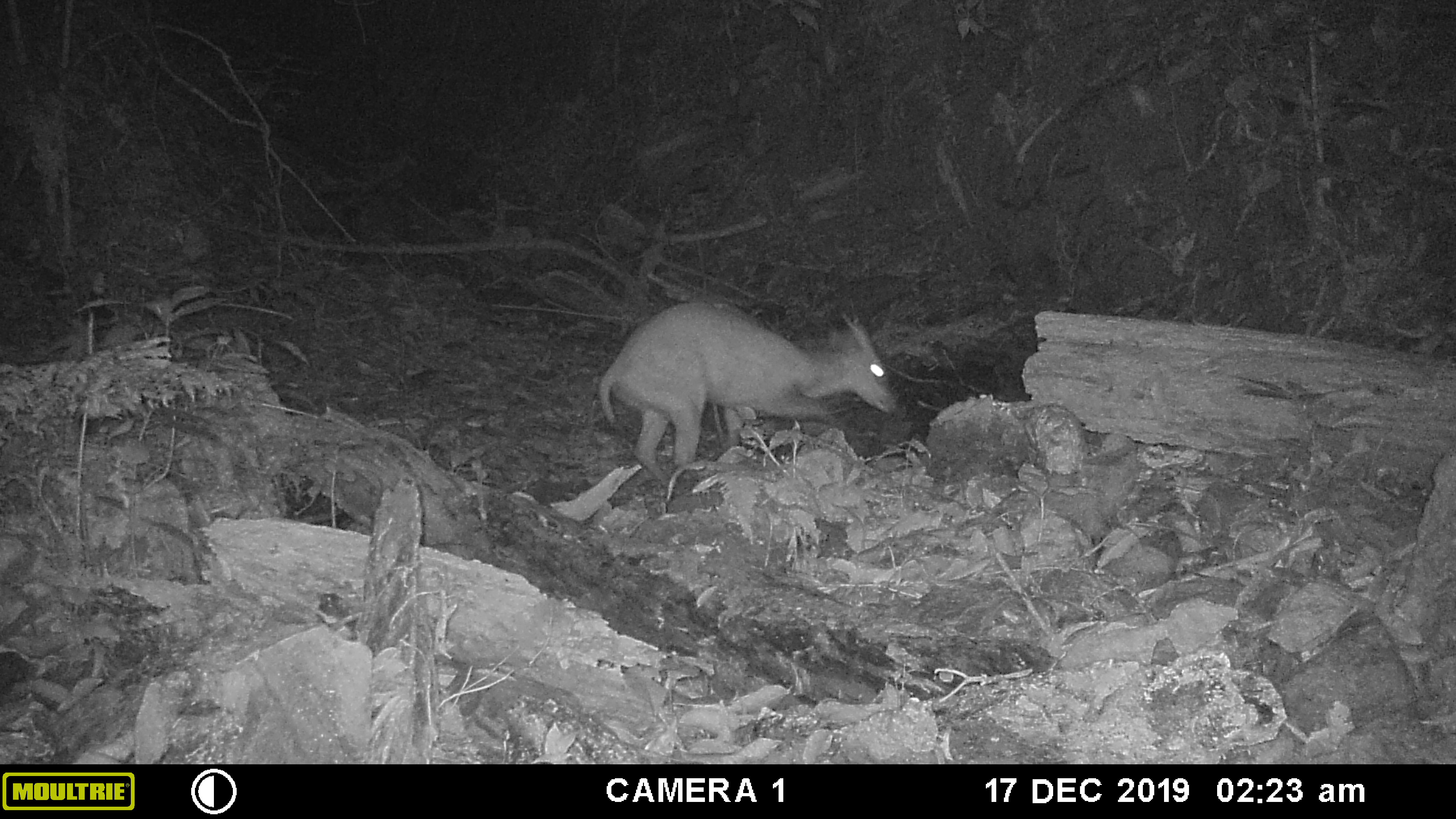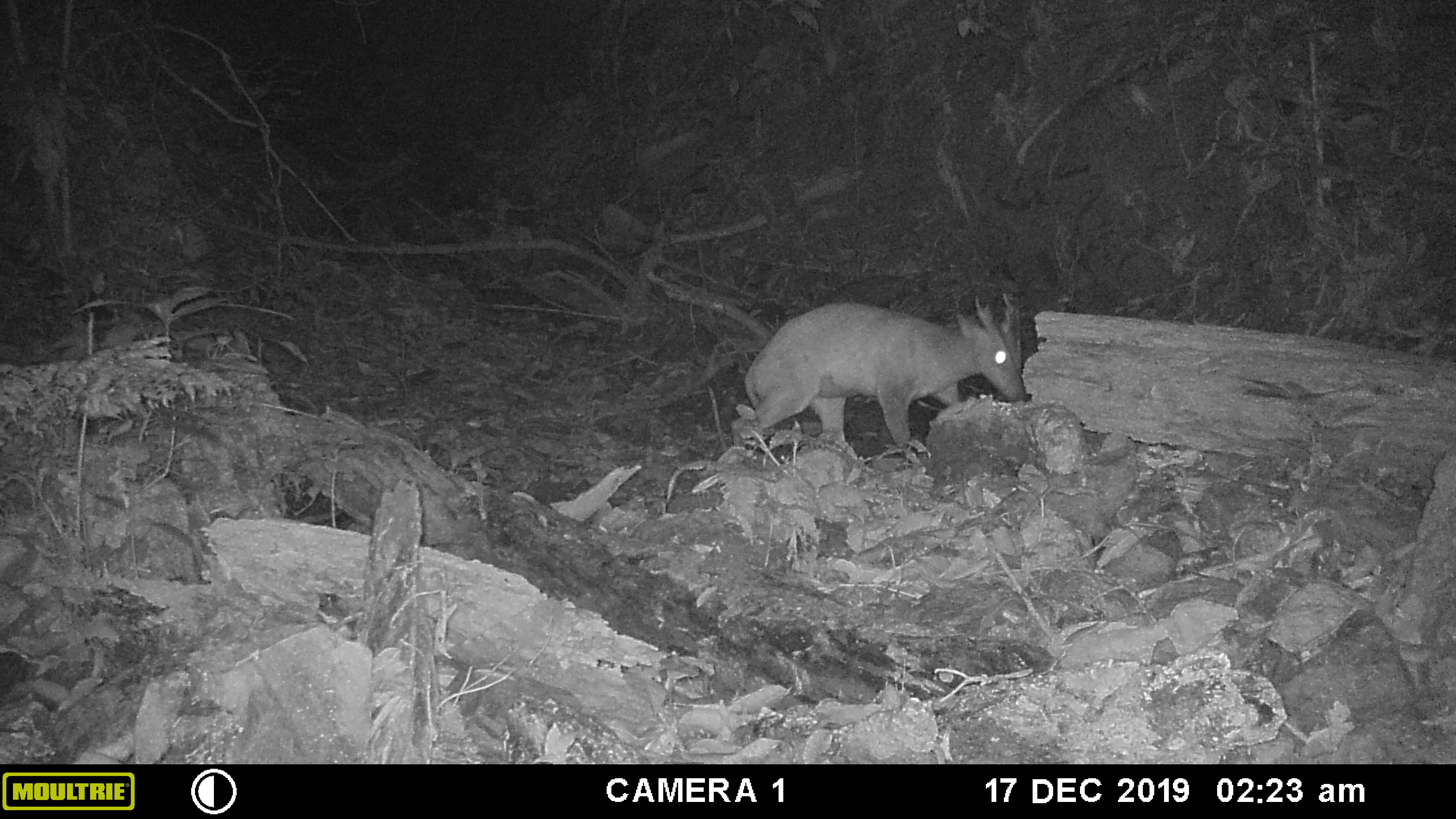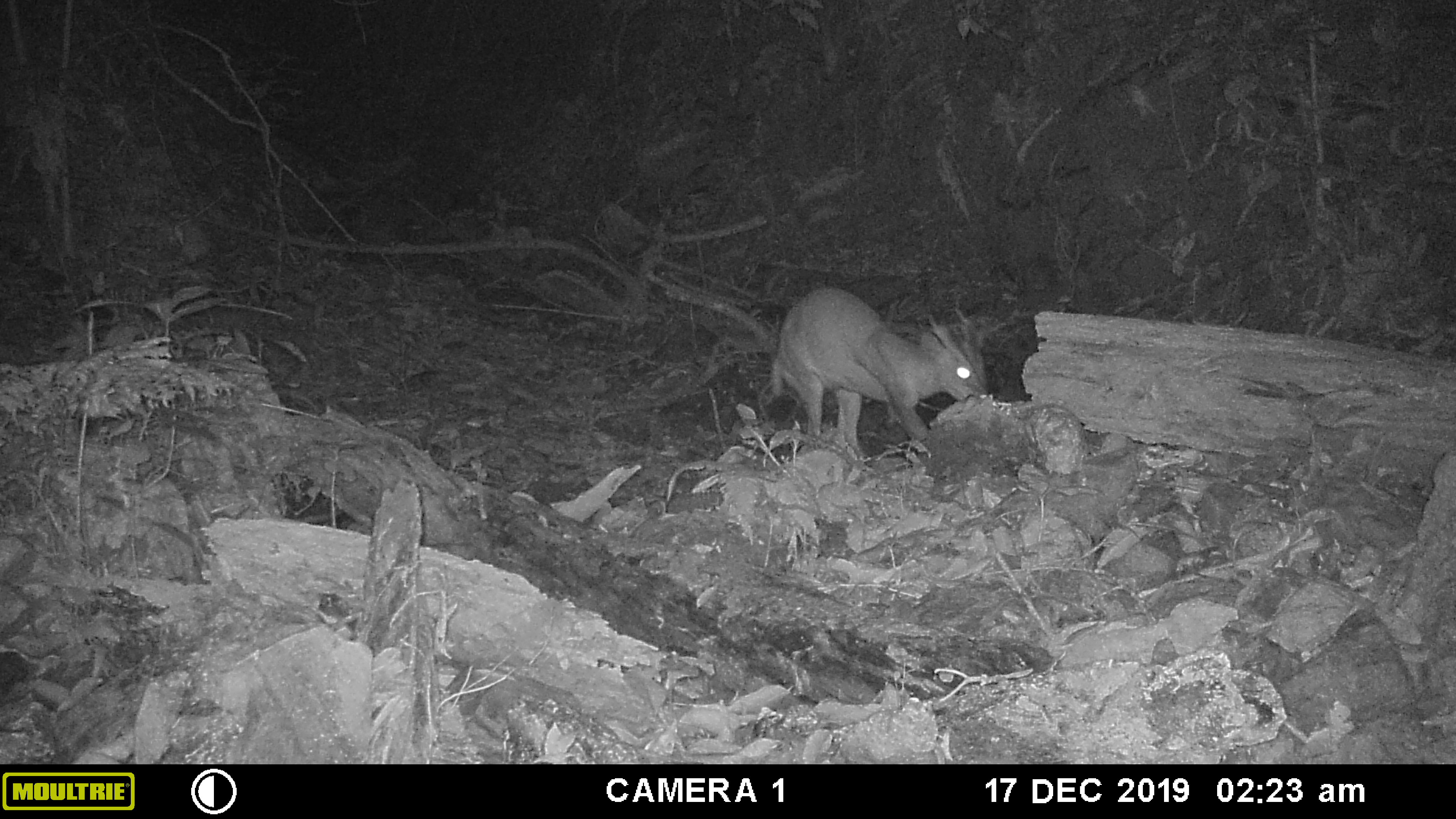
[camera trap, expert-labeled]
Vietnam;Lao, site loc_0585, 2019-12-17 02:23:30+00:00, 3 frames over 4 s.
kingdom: Animalia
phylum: Chordata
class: Mammalia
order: Artiodactyla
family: Cervidae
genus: Muntiacus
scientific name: Muntiacus muntjak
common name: red muntjac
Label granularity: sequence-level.